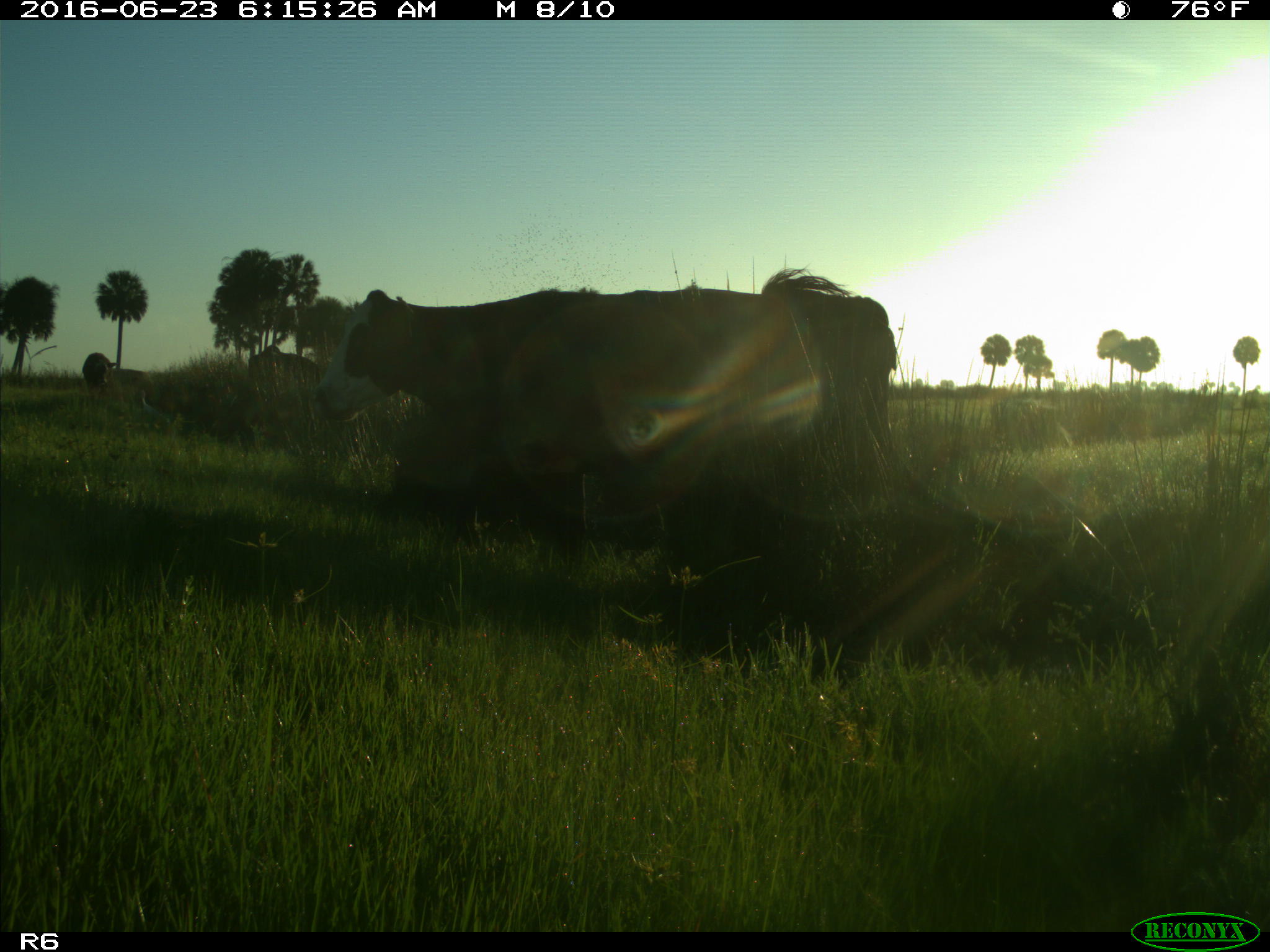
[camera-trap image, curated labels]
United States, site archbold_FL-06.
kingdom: Animalia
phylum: Chordata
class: Mammalia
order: Artiodactyla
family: Bovidae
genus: Bos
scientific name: Bos taurus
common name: domestic cow